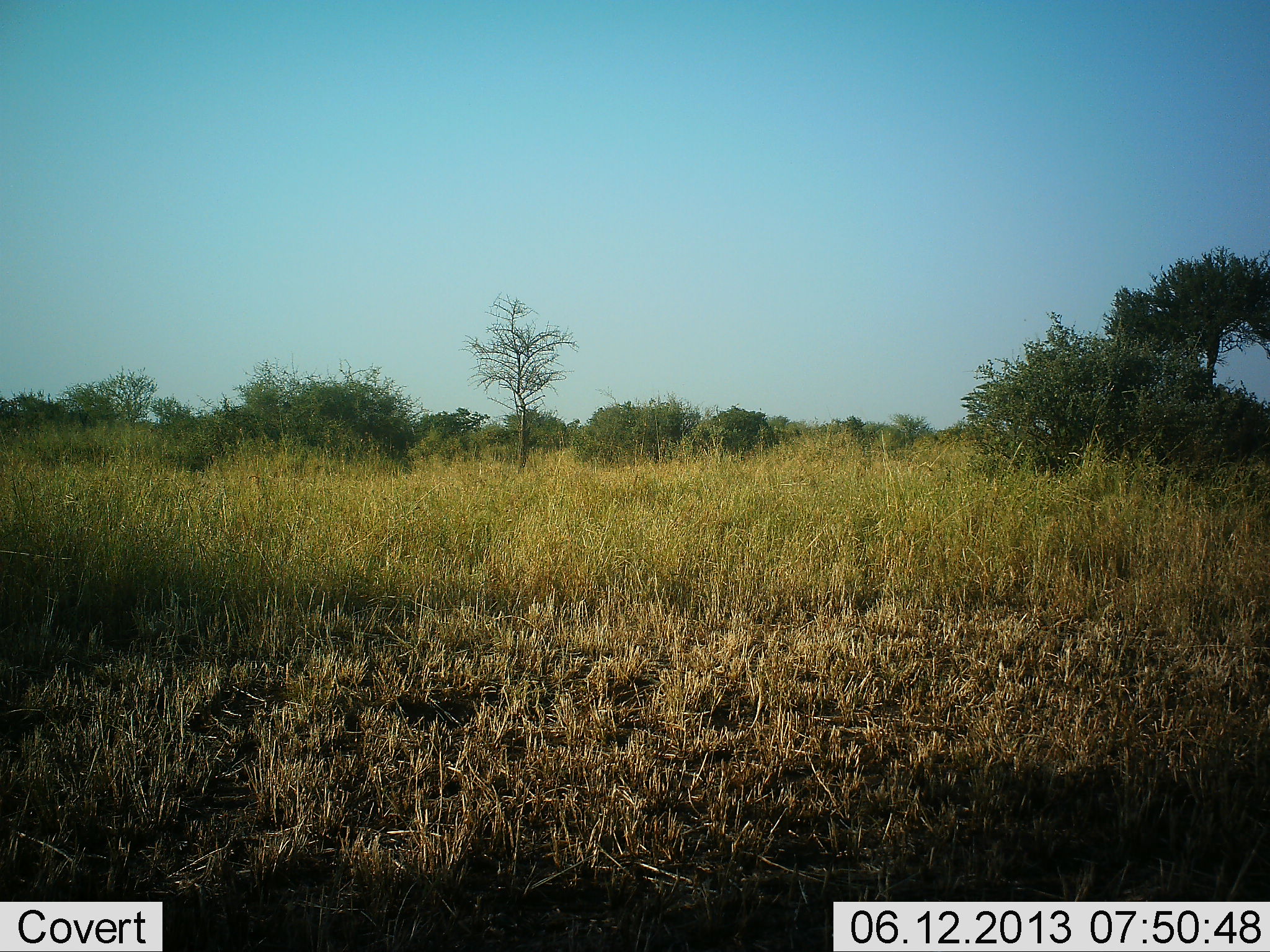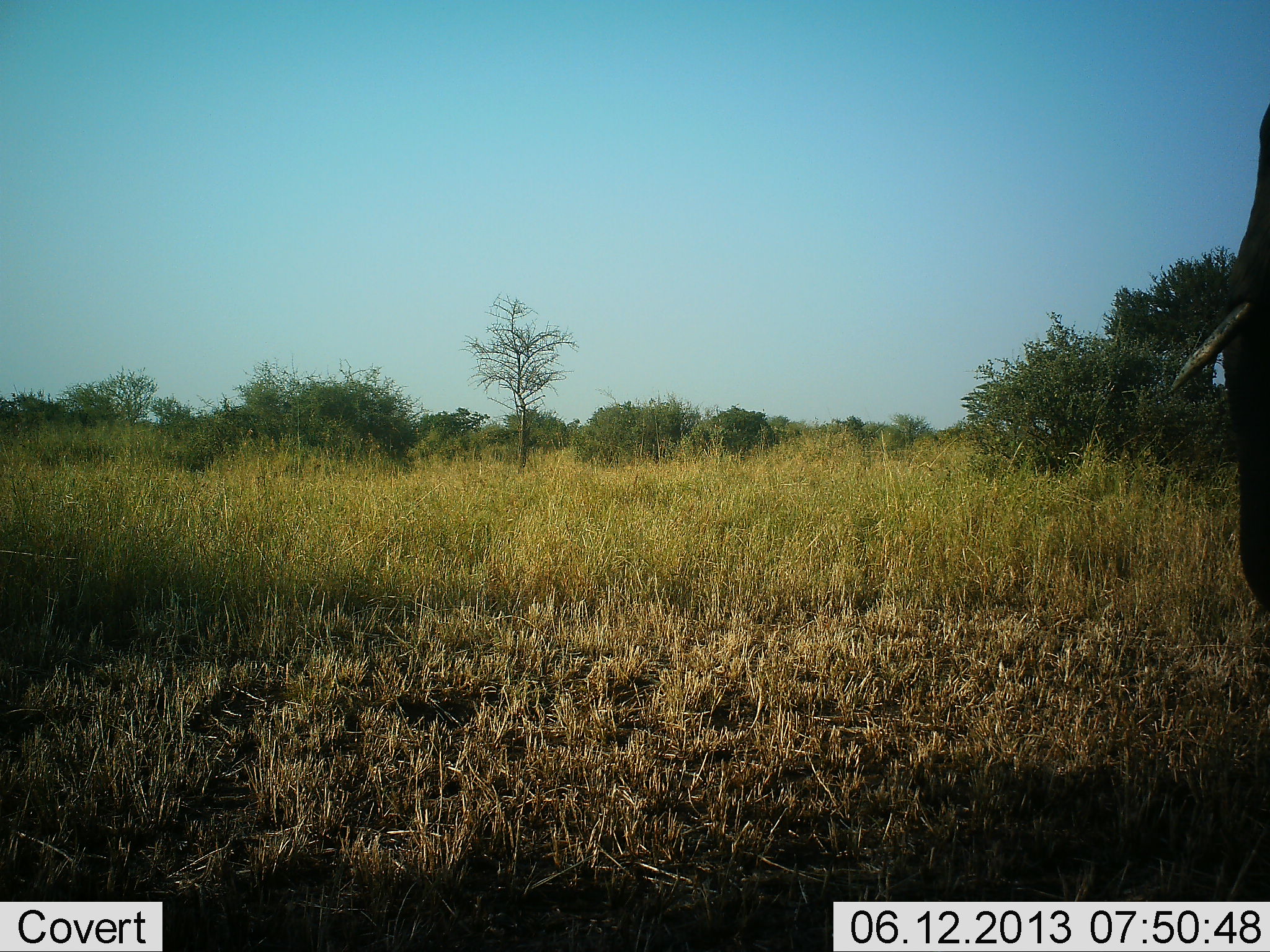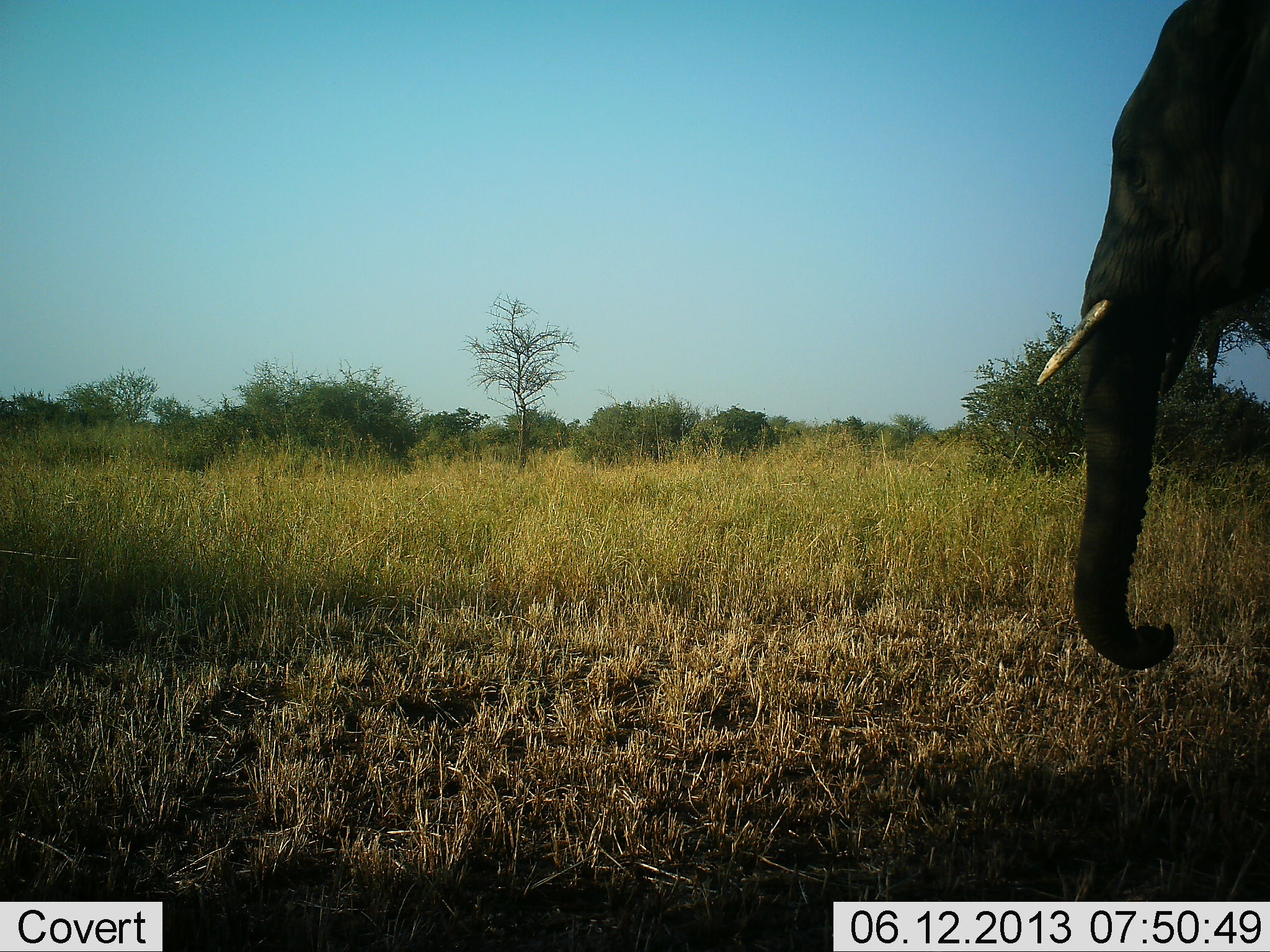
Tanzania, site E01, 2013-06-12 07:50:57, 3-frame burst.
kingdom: Animalia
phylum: Chordata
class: Mammalia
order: Proboscidea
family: Elephantidae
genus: Loxodonta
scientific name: Loxodonta africana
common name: african bush elephant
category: elephant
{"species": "elephant (african bush elephant) (Loxodonta africana)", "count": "1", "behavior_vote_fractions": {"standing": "14%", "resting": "0%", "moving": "93%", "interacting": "0%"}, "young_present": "0%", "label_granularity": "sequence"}